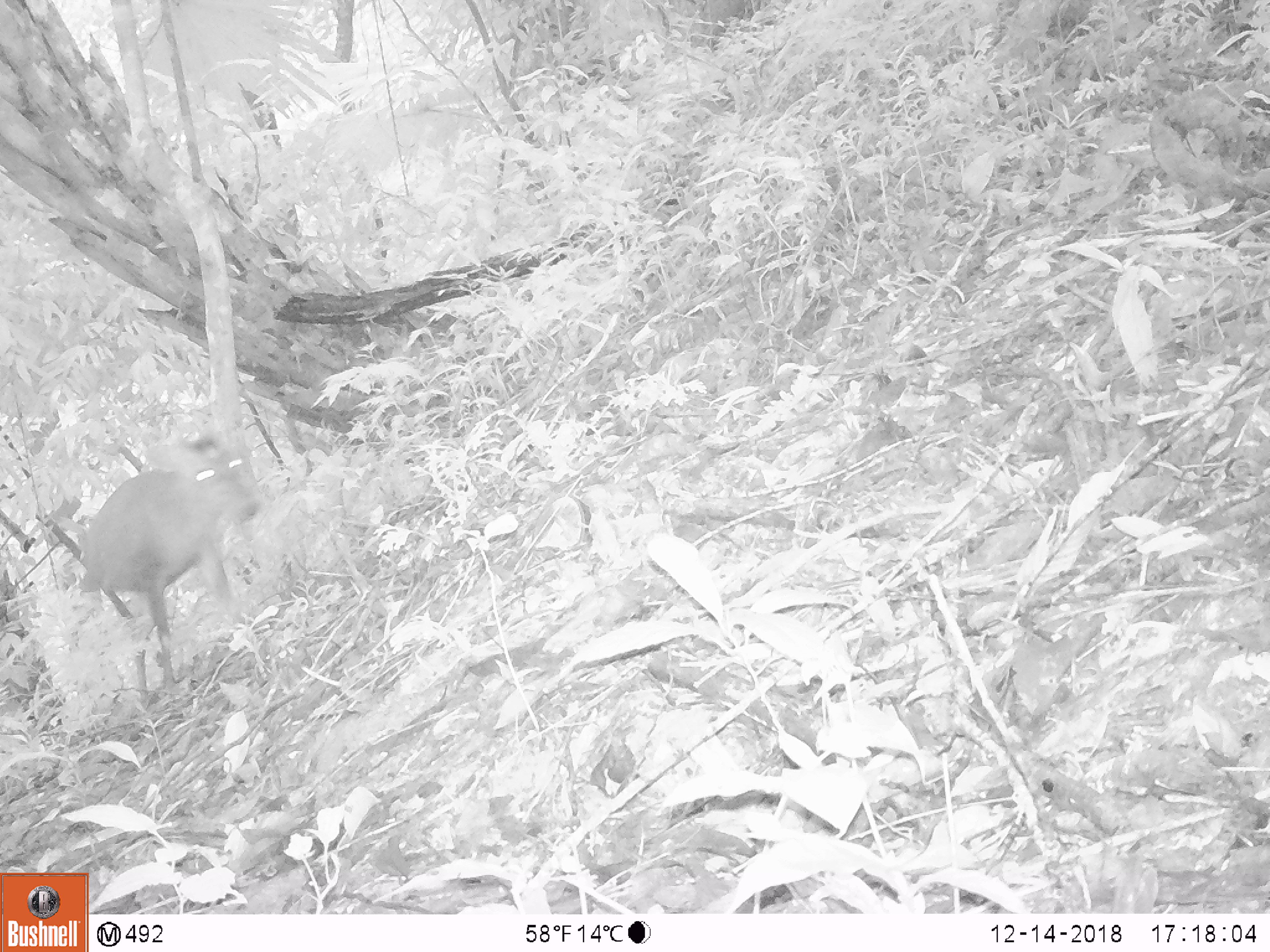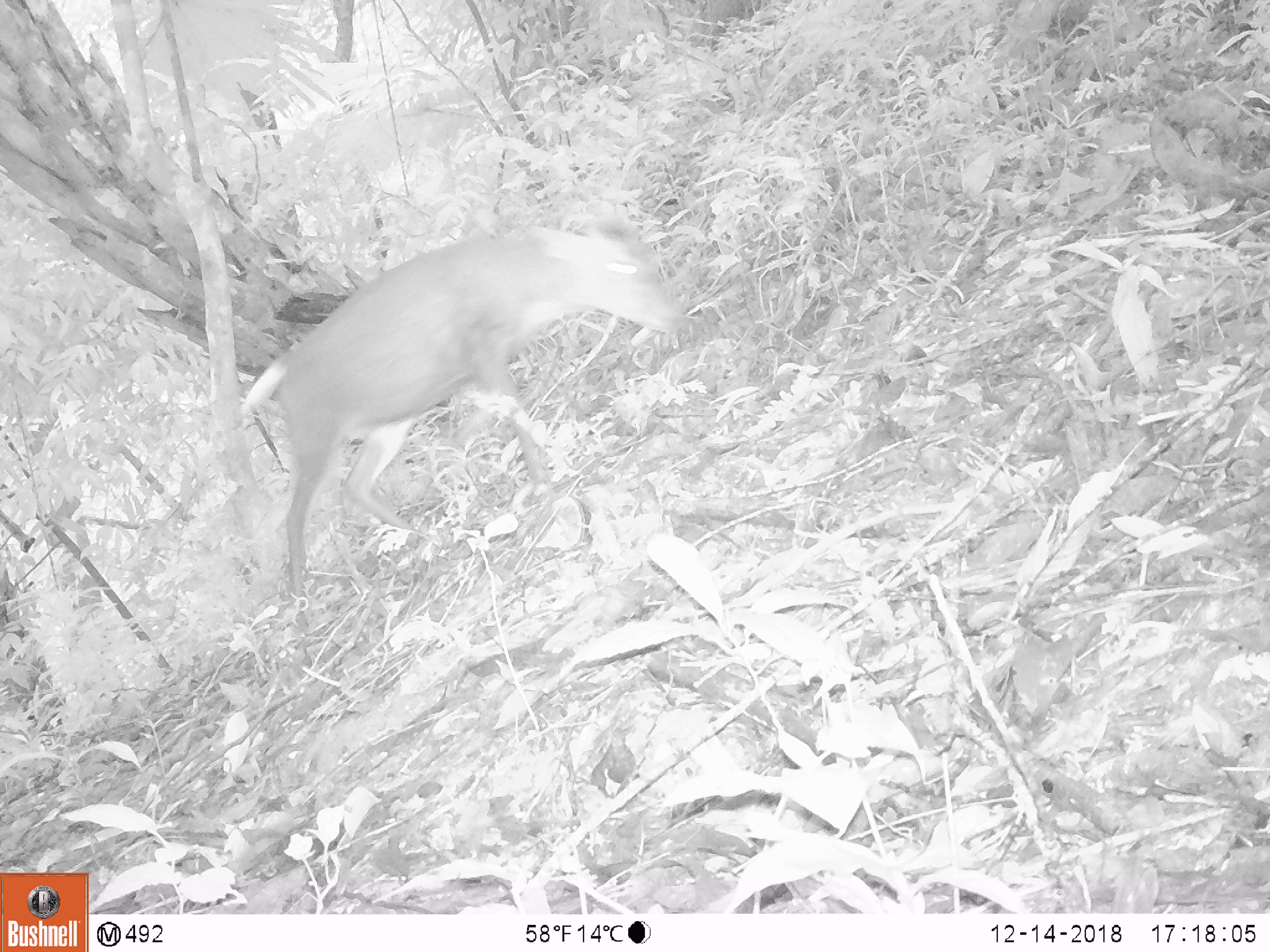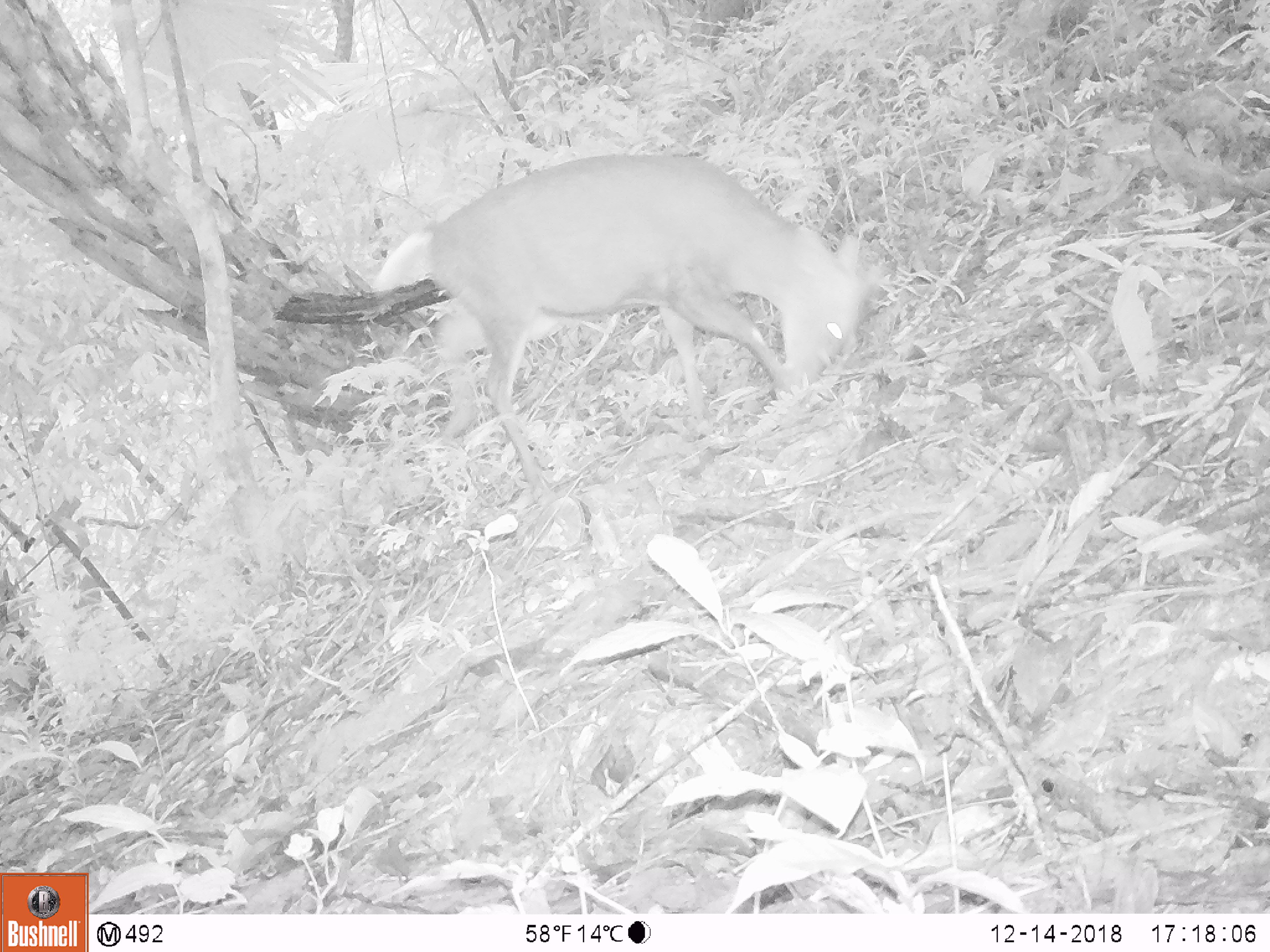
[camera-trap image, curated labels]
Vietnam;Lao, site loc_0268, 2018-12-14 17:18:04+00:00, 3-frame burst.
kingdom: Animalia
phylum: Chordata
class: Mammalia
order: Artiodactyla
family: Cervidae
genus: Muntiacus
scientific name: Muntiacus vuquangensis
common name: large-antlered muntjac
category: large antlered muntjac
Large antlered muntjac (large-antlered muntjac) (Muntiacus vuquangensis). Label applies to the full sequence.